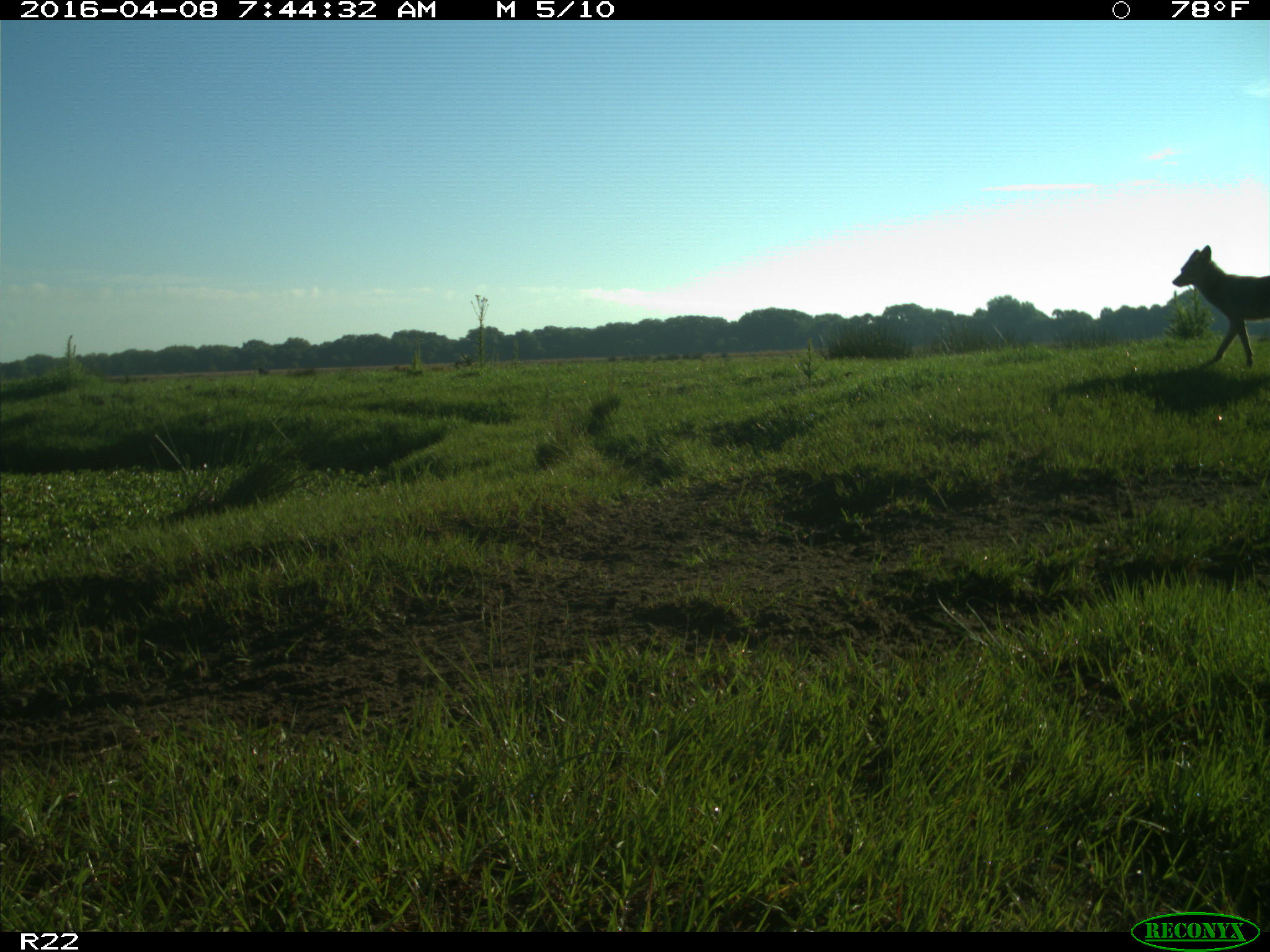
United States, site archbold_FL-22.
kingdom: Animalia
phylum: Chordata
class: Mammalia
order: Carnivora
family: Canidae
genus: Canis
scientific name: Canis latrans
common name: coyote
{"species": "Canis latrans (coyote)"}